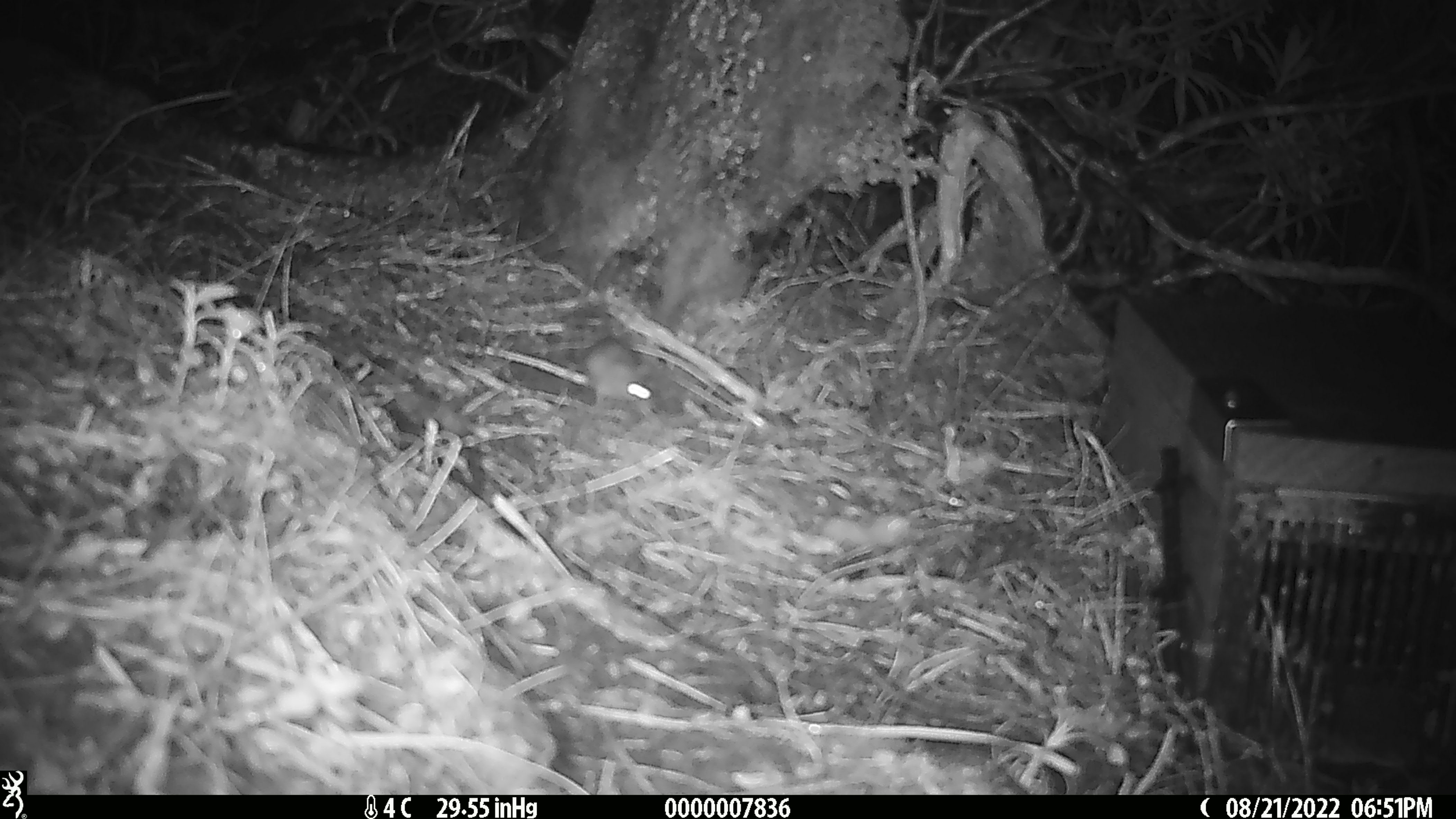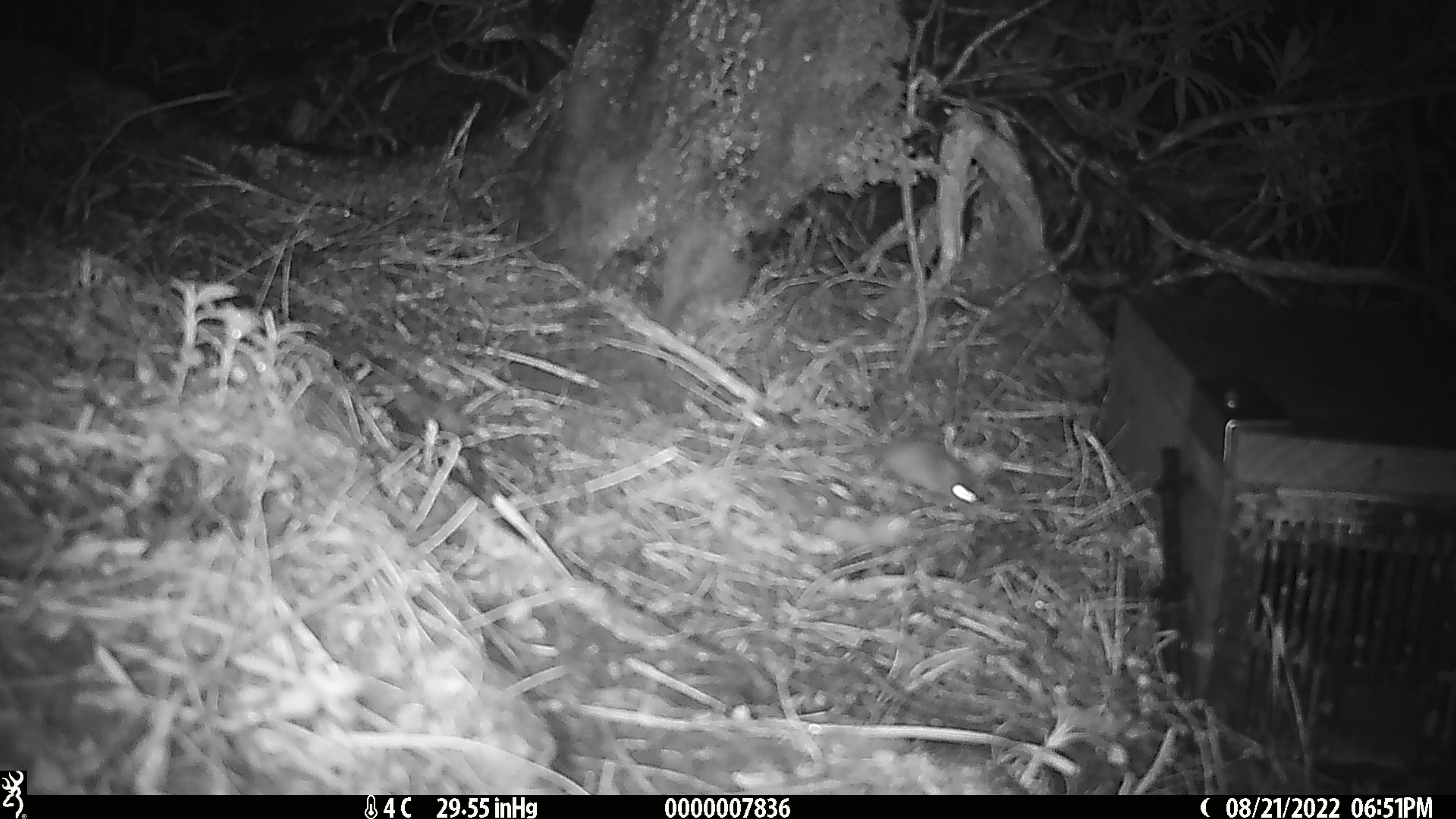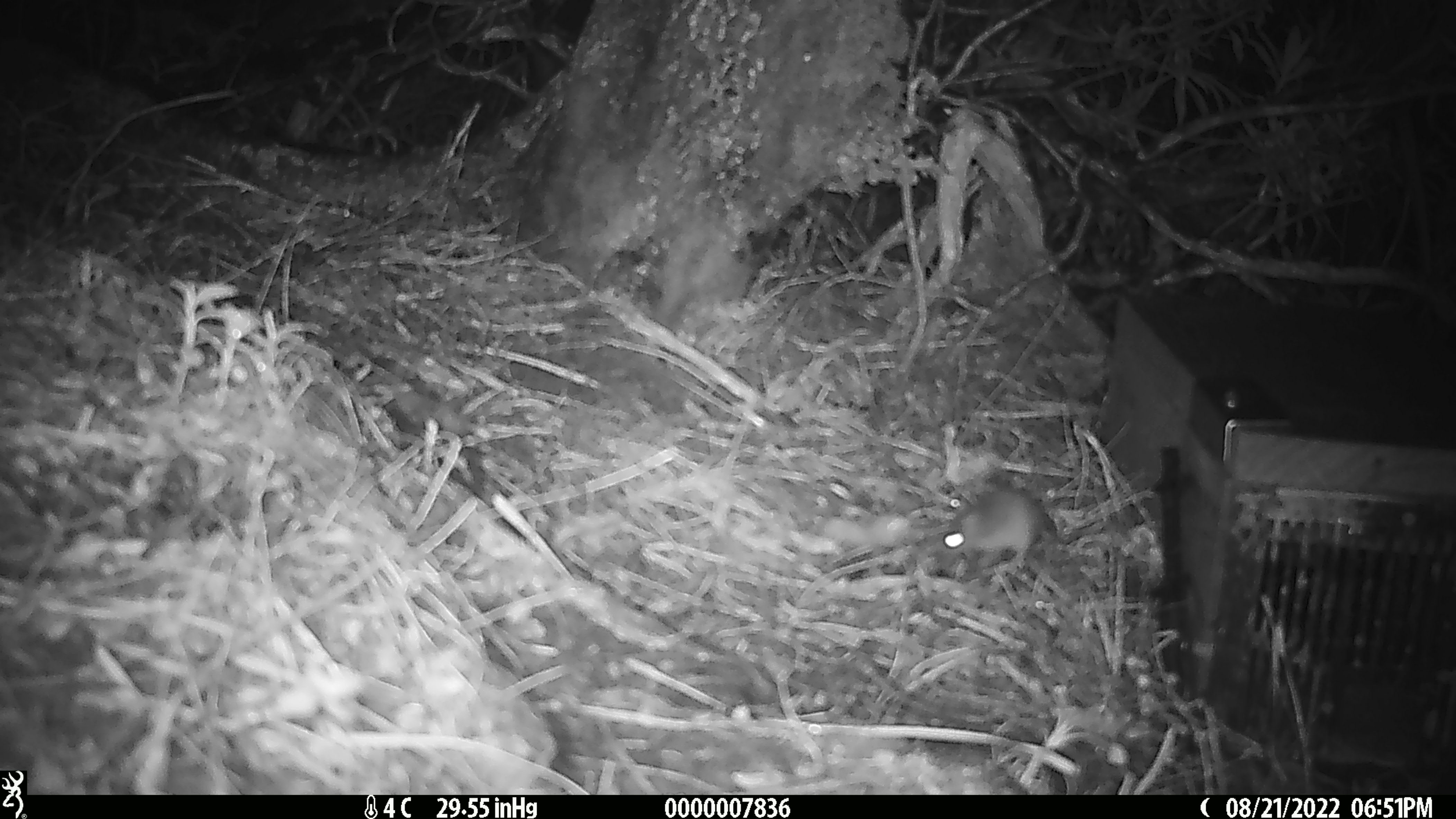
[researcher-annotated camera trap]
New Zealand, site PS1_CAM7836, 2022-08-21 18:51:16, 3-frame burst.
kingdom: Animalia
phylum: Chordata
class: Mammalia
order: Rodentia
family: Muridae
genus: Mus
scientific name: Mus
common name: mouse